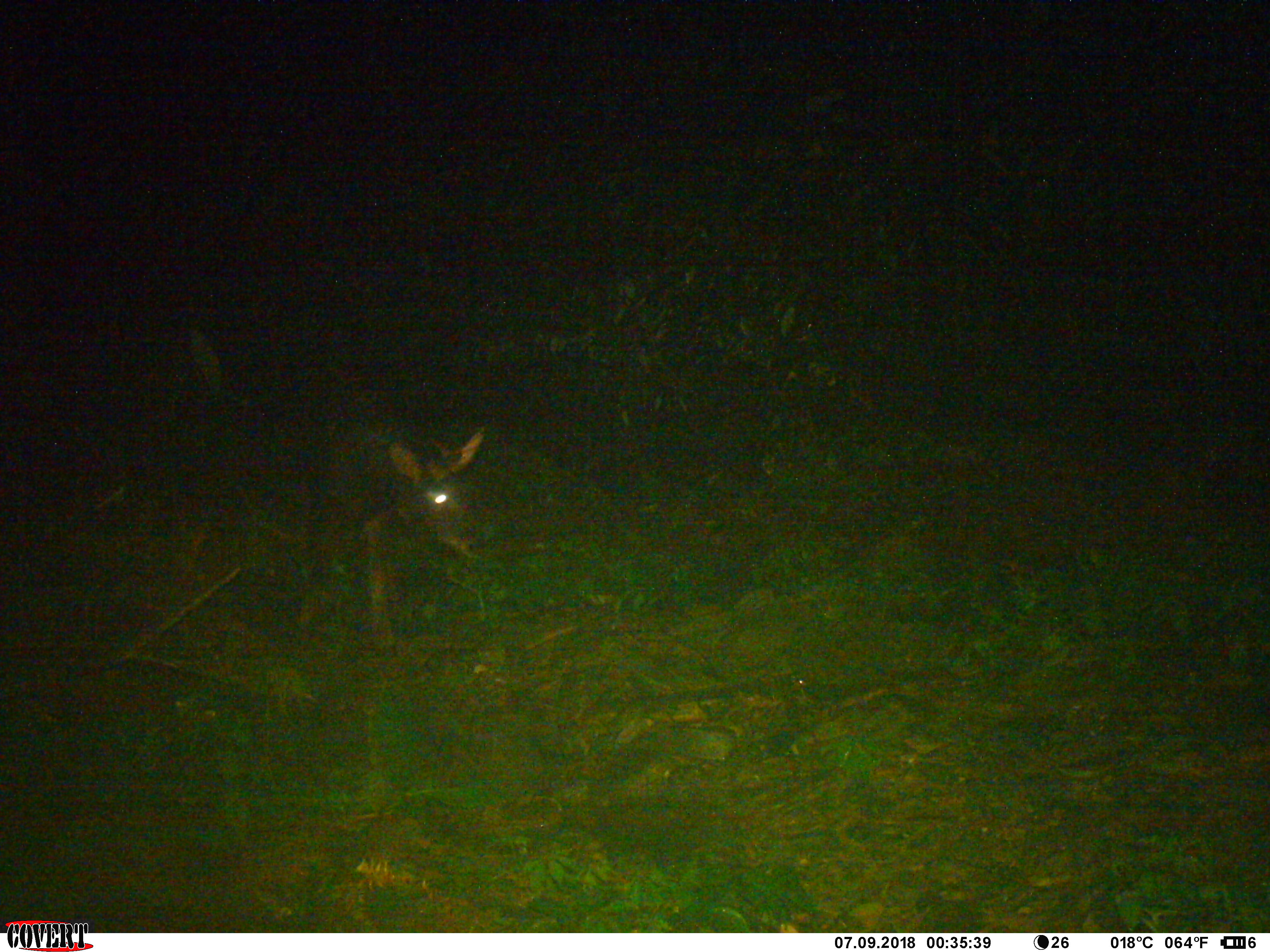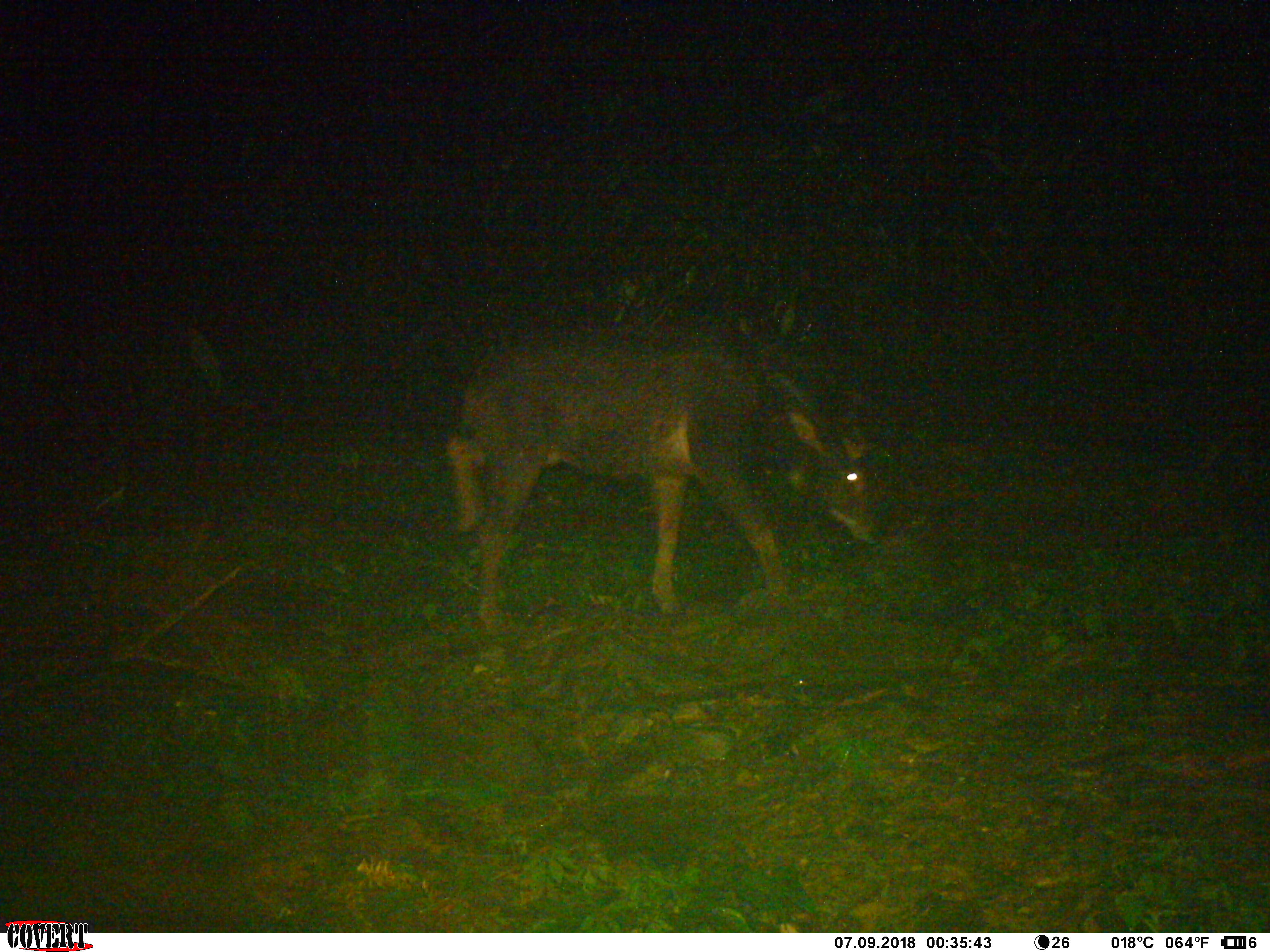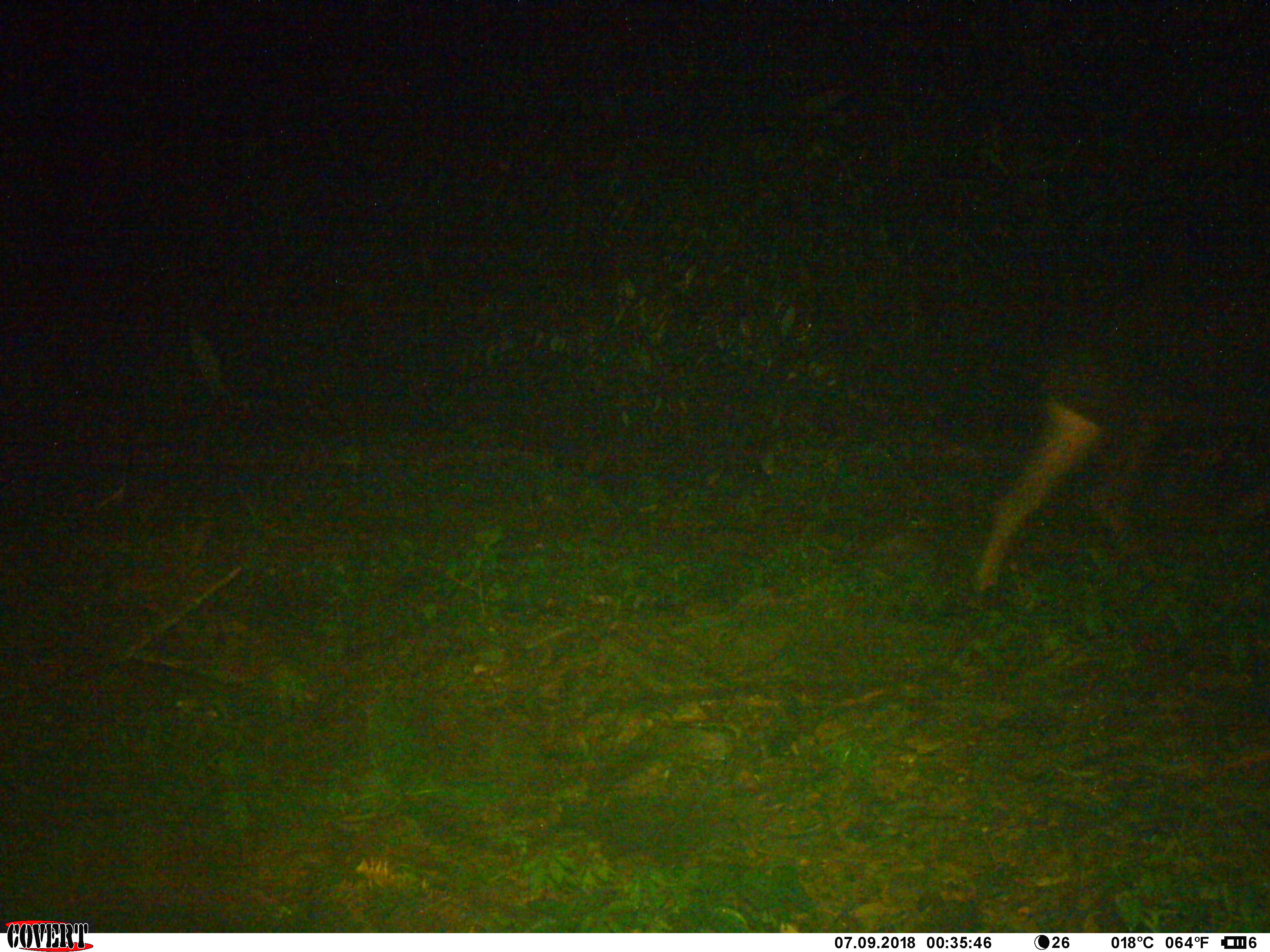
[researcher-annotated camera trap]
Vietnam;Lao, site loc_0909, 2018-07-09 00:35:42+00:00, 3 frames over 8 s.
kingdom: Animalia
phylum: Chordata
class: Mammalia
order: Artiodactyla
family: Bovidae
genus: Capricornis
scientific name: Capricornis sumatraensis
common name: chinese serow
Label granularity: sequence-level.